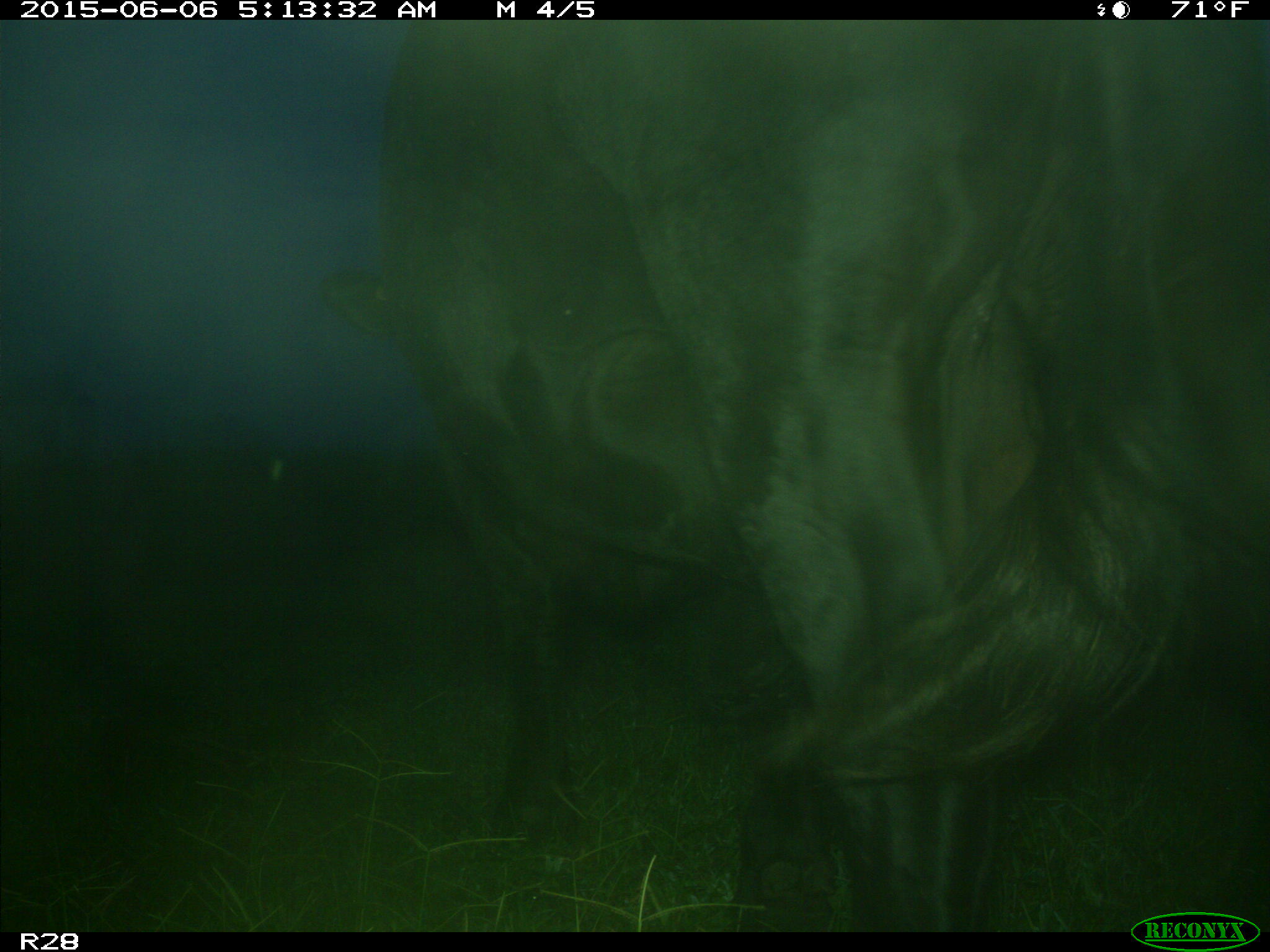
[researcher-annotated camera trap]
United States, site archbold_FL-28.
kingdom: Animalia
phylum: Chordata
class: Mammalia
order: Artiodactyla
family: Bovidae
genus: Bos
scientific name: Bos taurus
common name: domestic cow